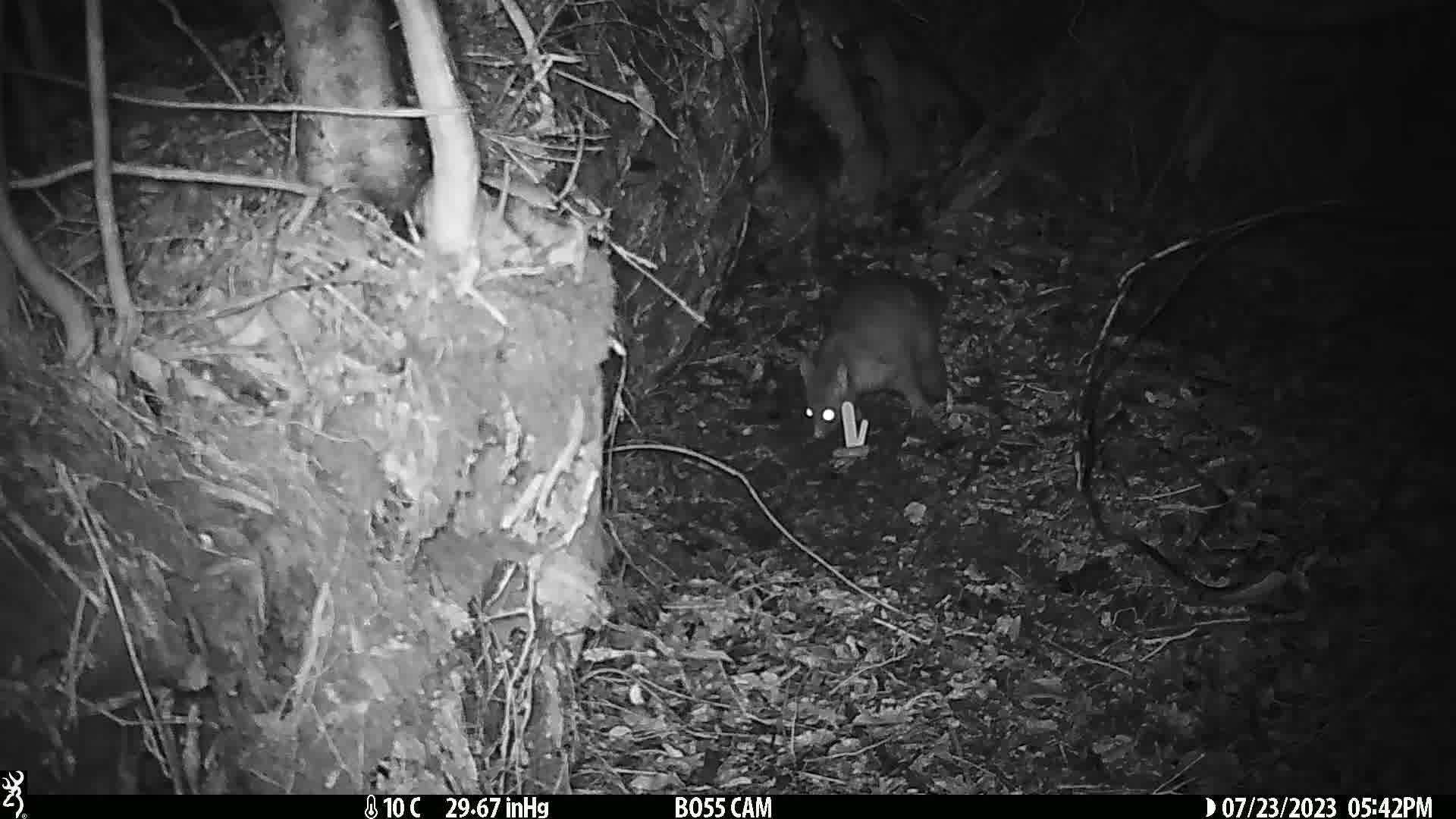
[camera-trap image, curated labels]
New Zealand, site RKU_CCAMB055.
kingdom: Animalia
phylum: Chordata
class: Mammalia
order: Diprotodontia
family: Phalangeridae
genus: Trichosurus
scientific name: Trichosurus vulpecula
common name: common brushtail possum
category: possum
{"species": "possum (common brushtail possum) (Trichosurus vulpecula)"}